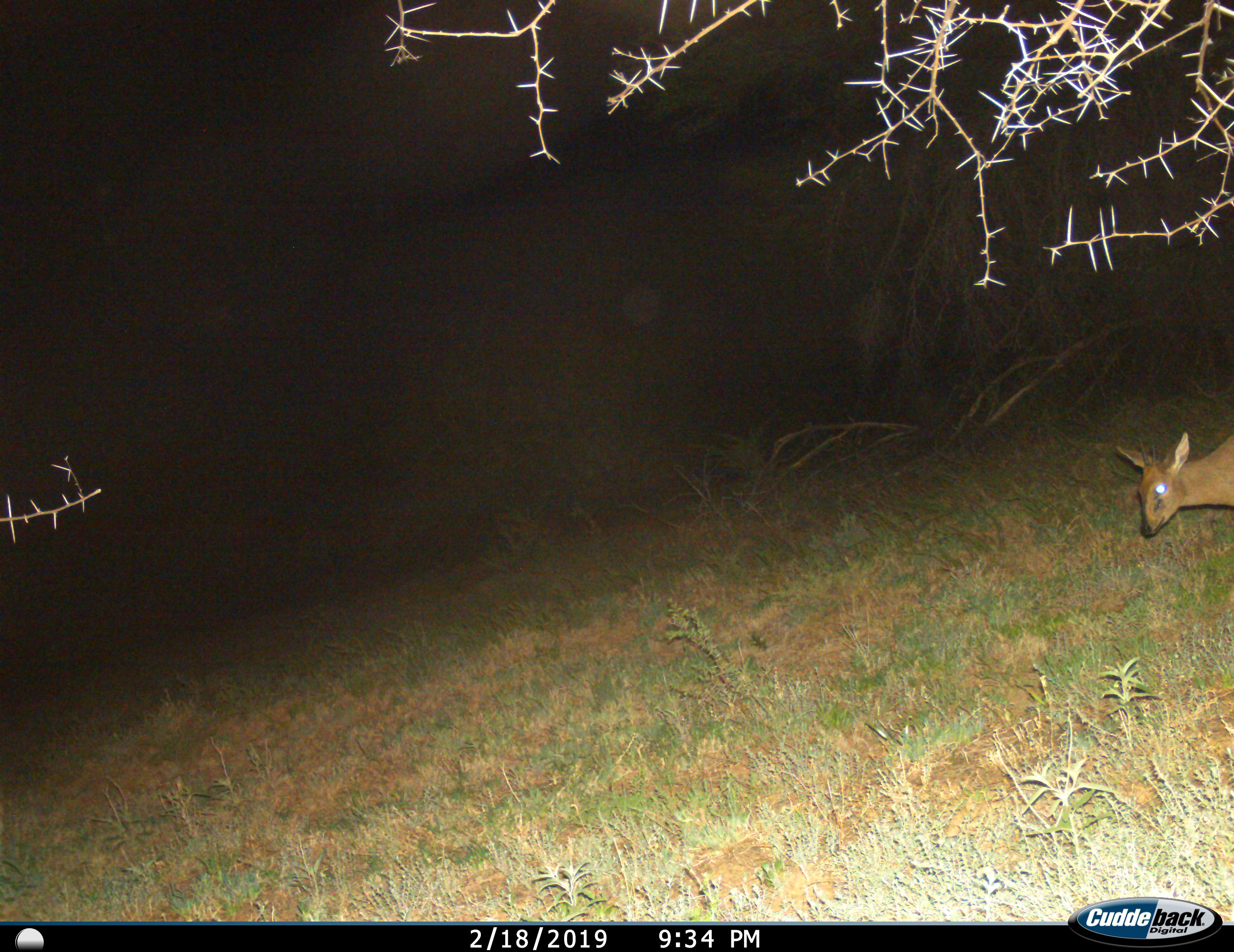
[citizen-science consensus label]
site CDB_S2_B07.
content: unidentified animal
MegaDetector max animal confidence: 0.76